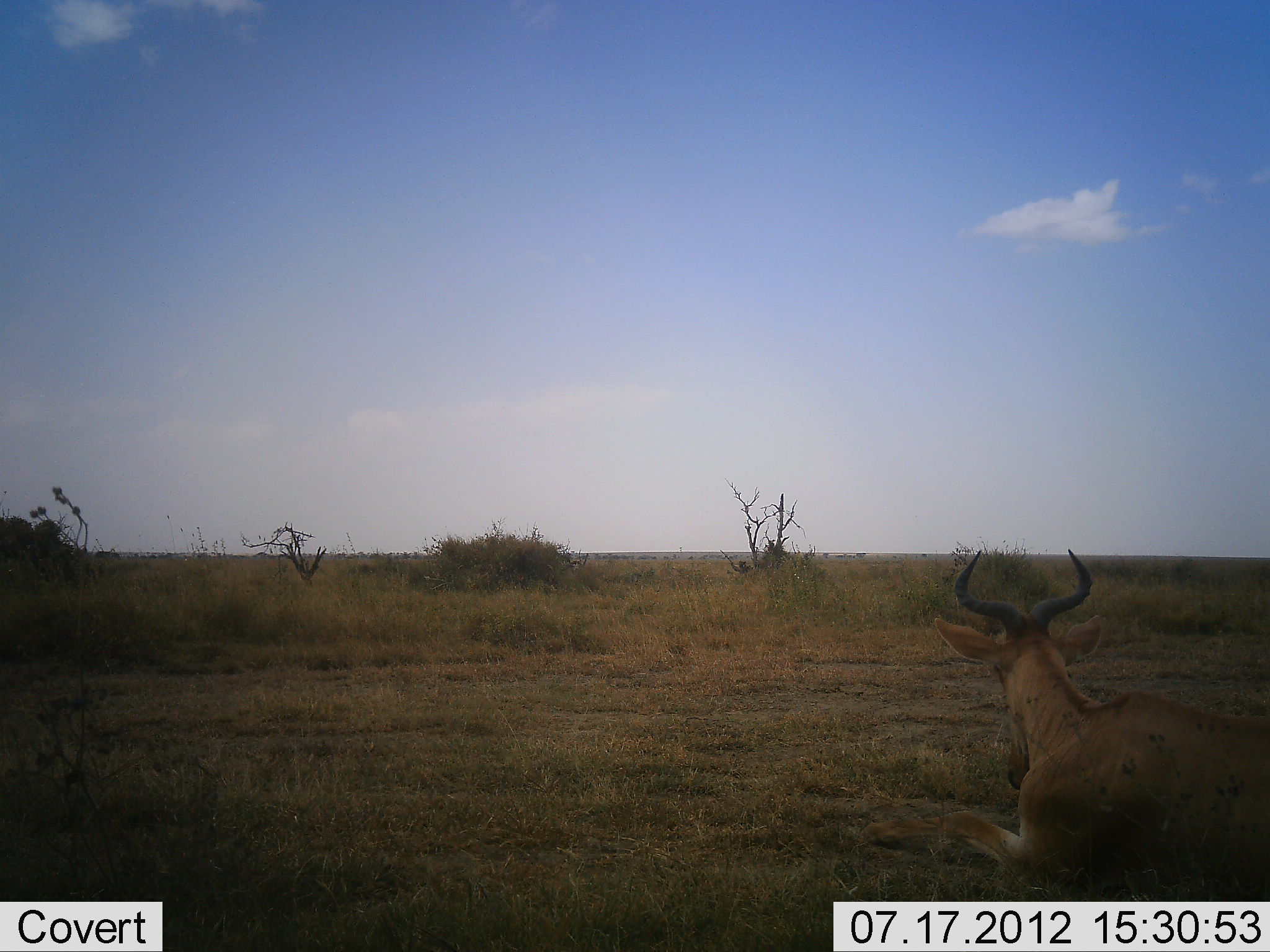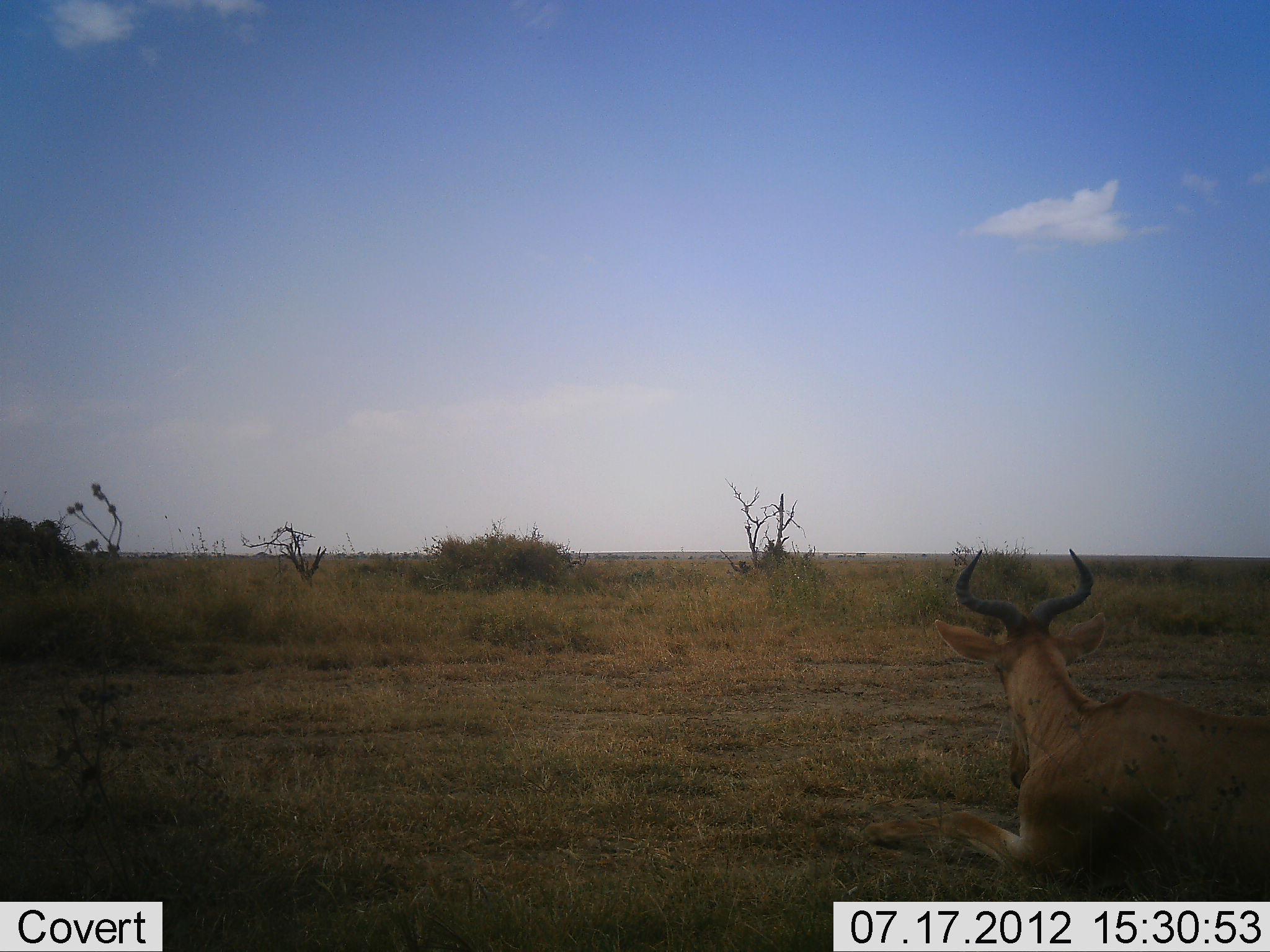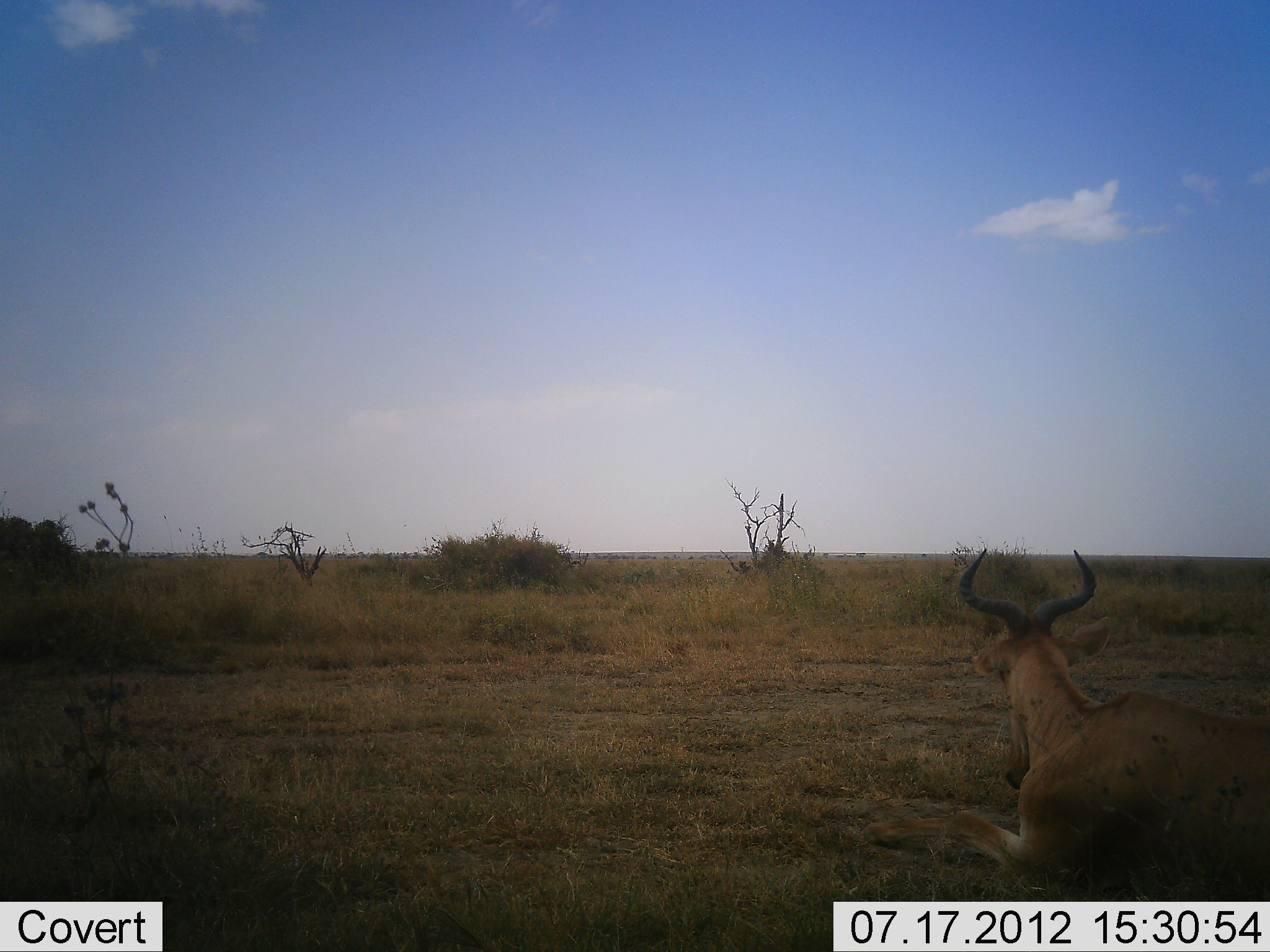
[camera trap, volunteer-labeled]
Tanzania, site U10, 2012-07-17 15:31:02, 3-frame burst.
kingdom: Animalia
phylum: Chordata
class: Mammalia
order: Artiodactyla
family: Bovidae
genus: Alcelaphus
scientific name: Alcelaphus buselaphus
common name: hartebeest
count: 1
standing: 0%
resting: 100%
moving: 0%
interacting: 0%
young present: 0%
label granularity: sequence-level